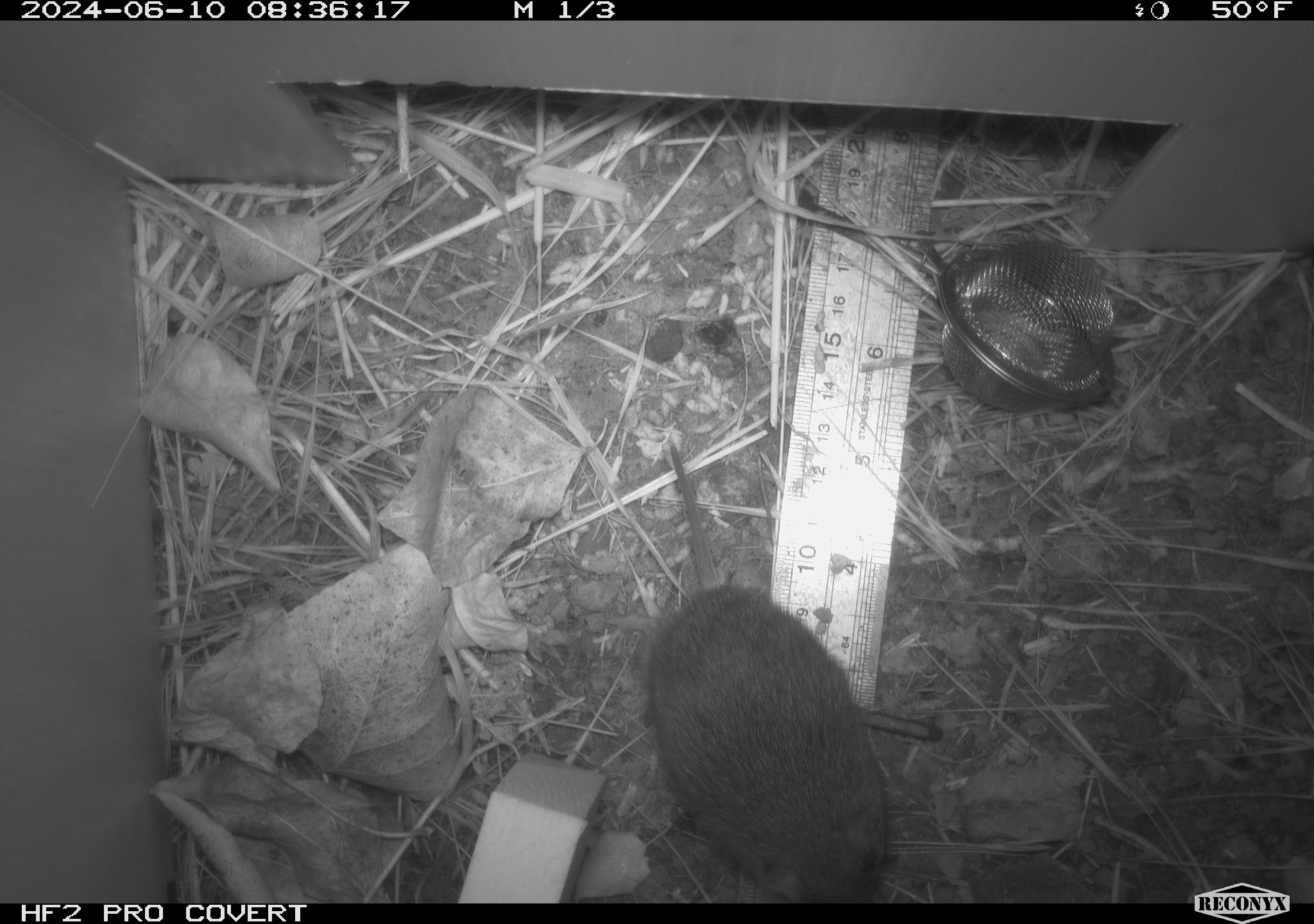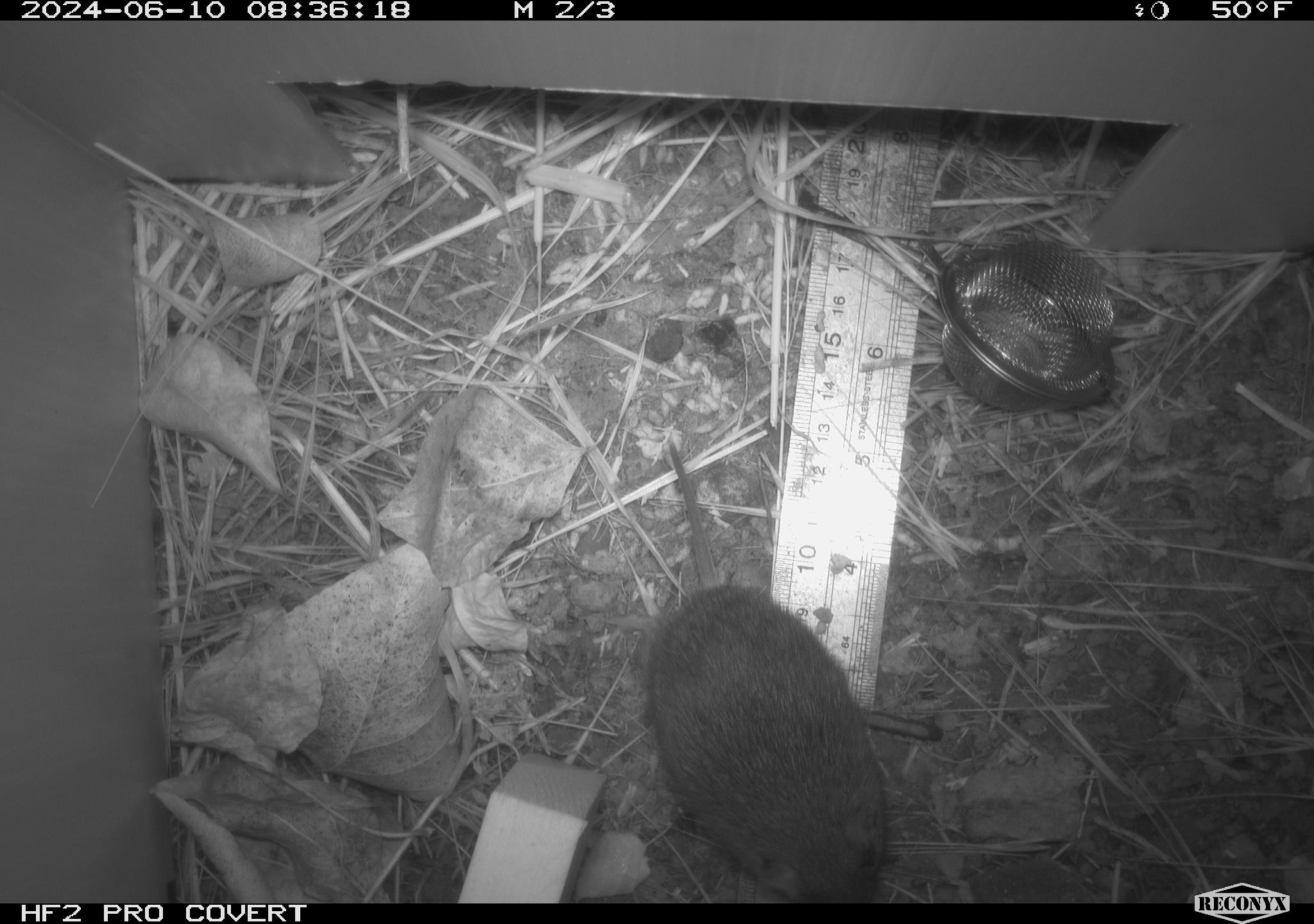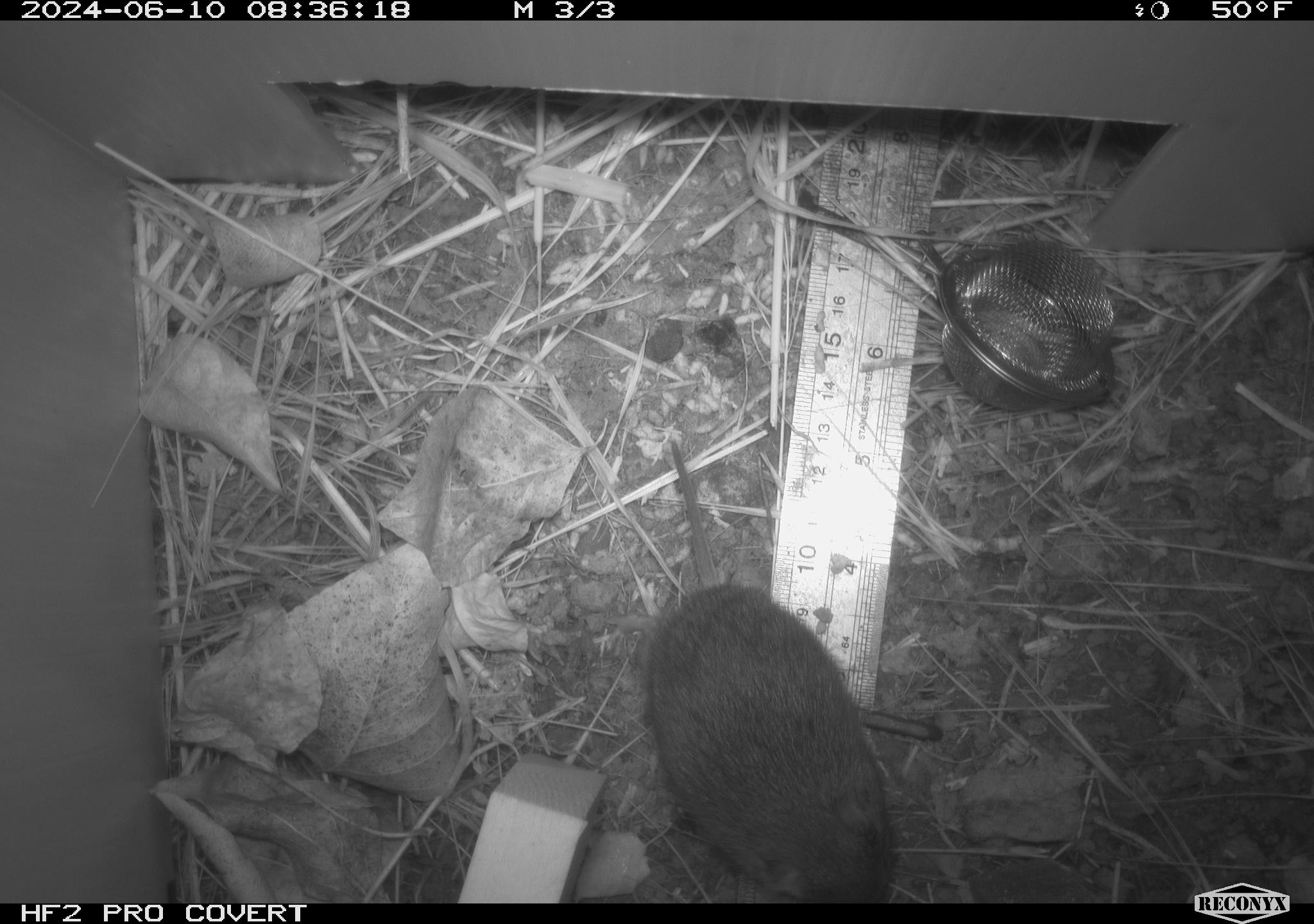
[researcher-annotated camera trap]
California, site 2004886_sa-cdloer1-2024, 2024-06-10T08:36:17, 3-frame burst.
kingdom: Animalia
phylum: Chordata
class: Mammalia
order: Rodentia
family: Cricetidae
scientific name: Arvicolinae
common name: voles, lemmings, and muskrats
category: arvicolinae subfamily